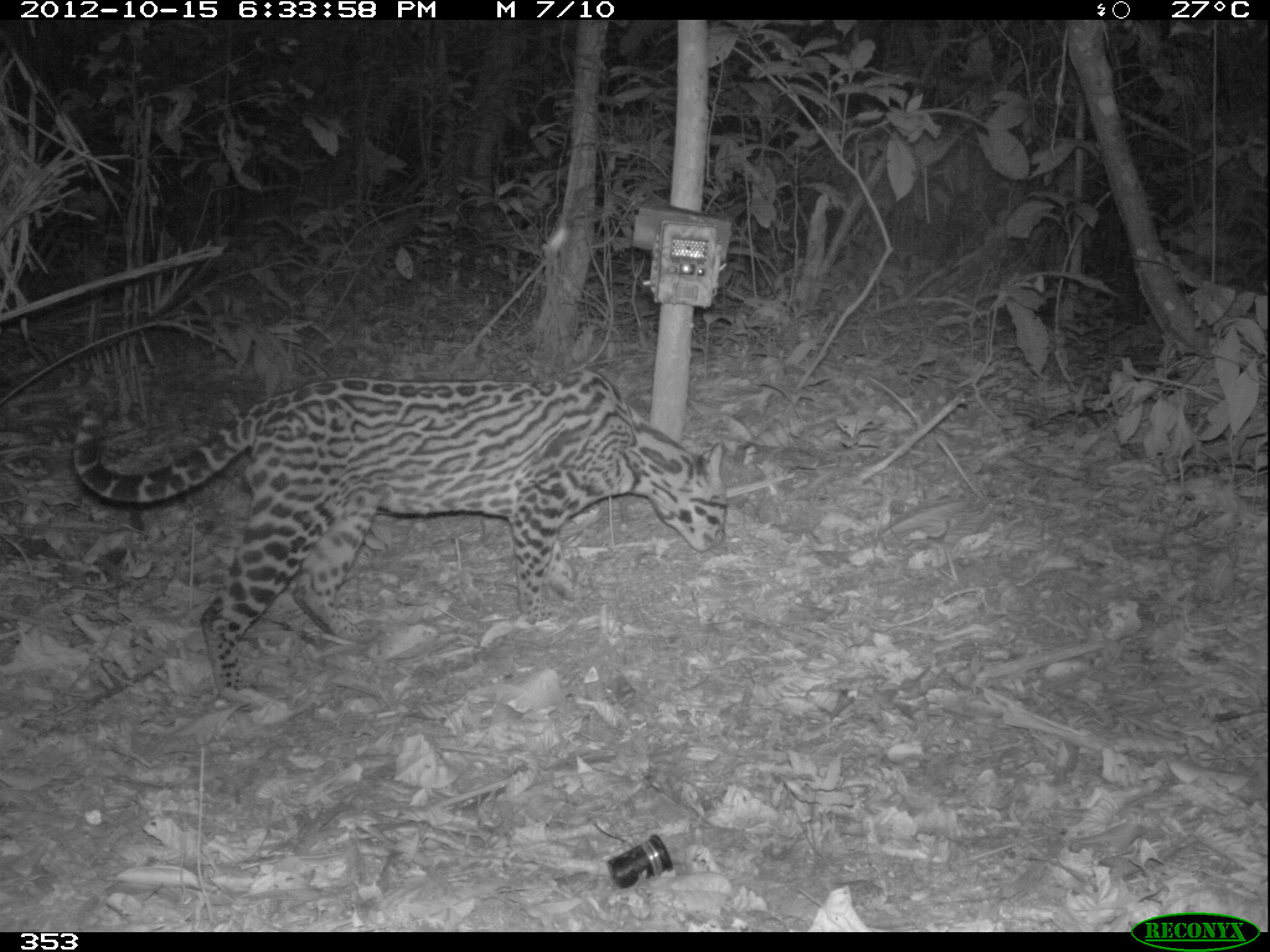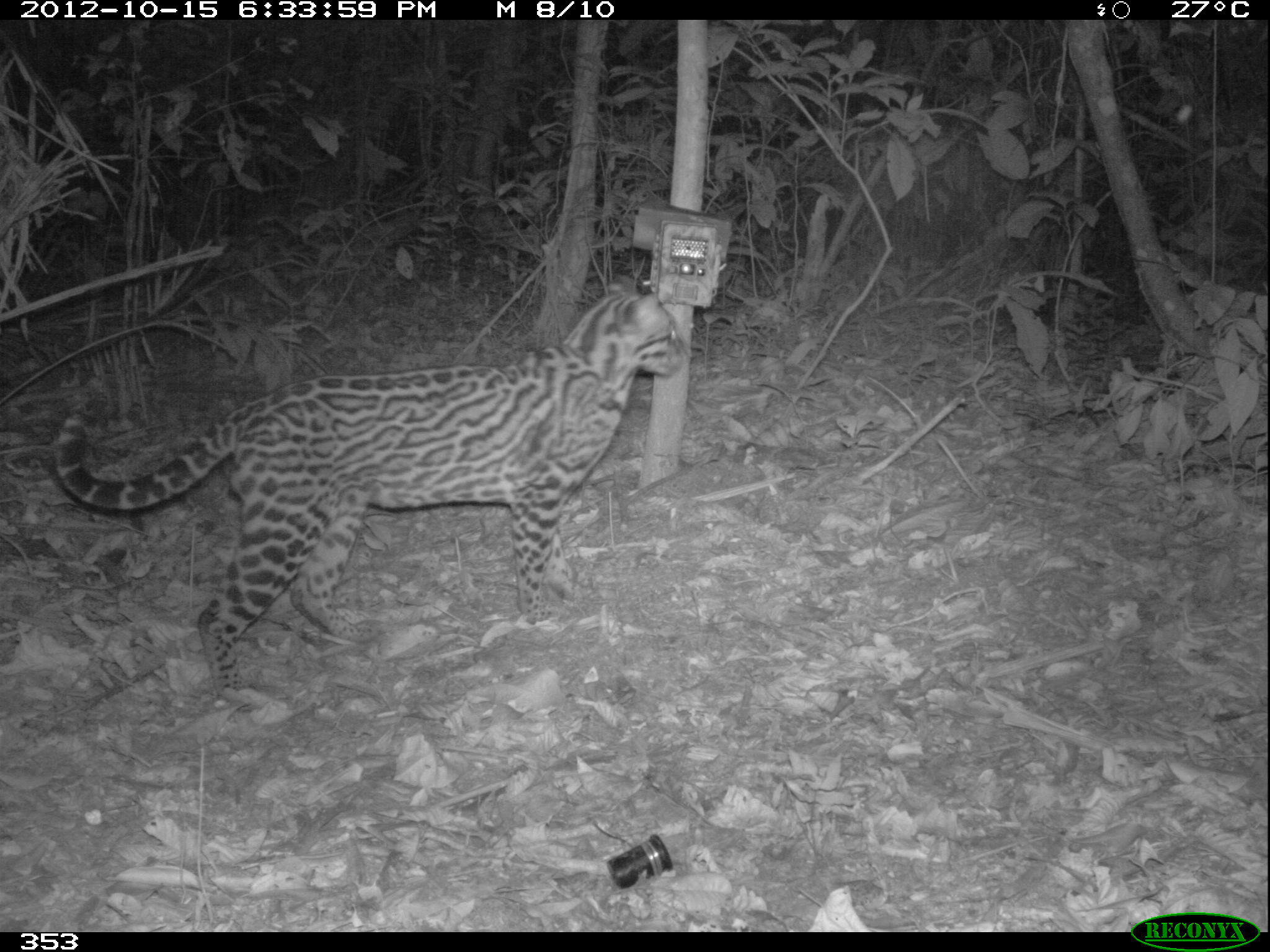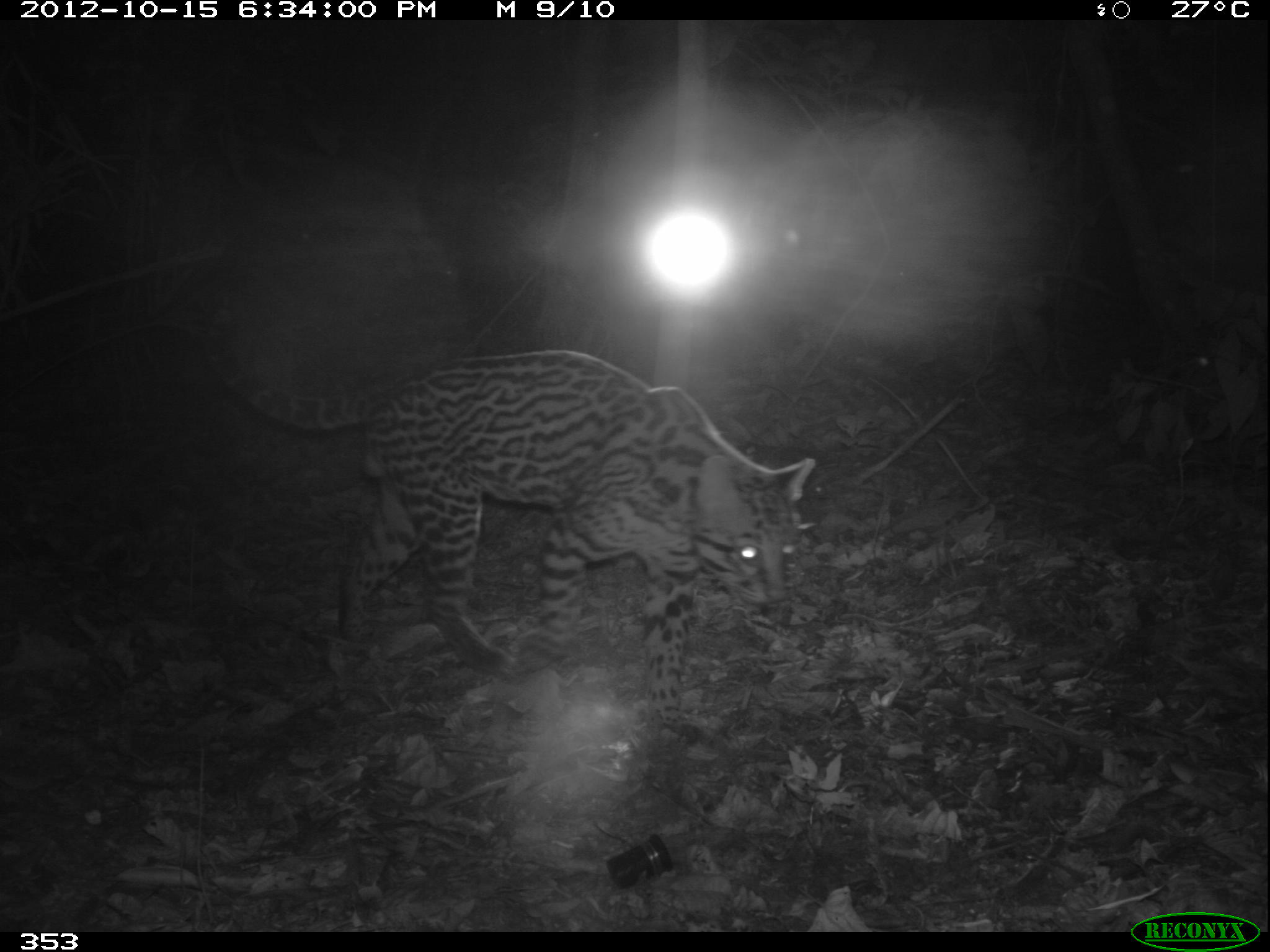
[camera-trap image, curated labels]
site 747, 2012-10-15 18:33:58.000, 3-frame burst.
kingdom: Animalia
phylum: Chordata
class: Mammalia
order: Carnivora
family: Felidae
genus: Leopardus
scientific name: Leopardus pardalis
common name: ocelot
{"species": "Leopardus pardalis (ocelot)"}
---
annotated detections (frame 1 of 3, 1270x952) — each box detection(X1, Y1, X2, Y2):
leopardus pardalis: detection(69, 368, 729, 705)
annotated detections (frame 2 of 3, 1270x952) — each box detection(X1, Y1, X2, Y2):
leopardus pardalis: detection(51, 271, 692, 704)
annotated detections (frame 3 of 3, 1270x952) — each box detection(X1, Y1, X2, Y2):
leopardus pardalis: detection(201, 299, 818, 747)